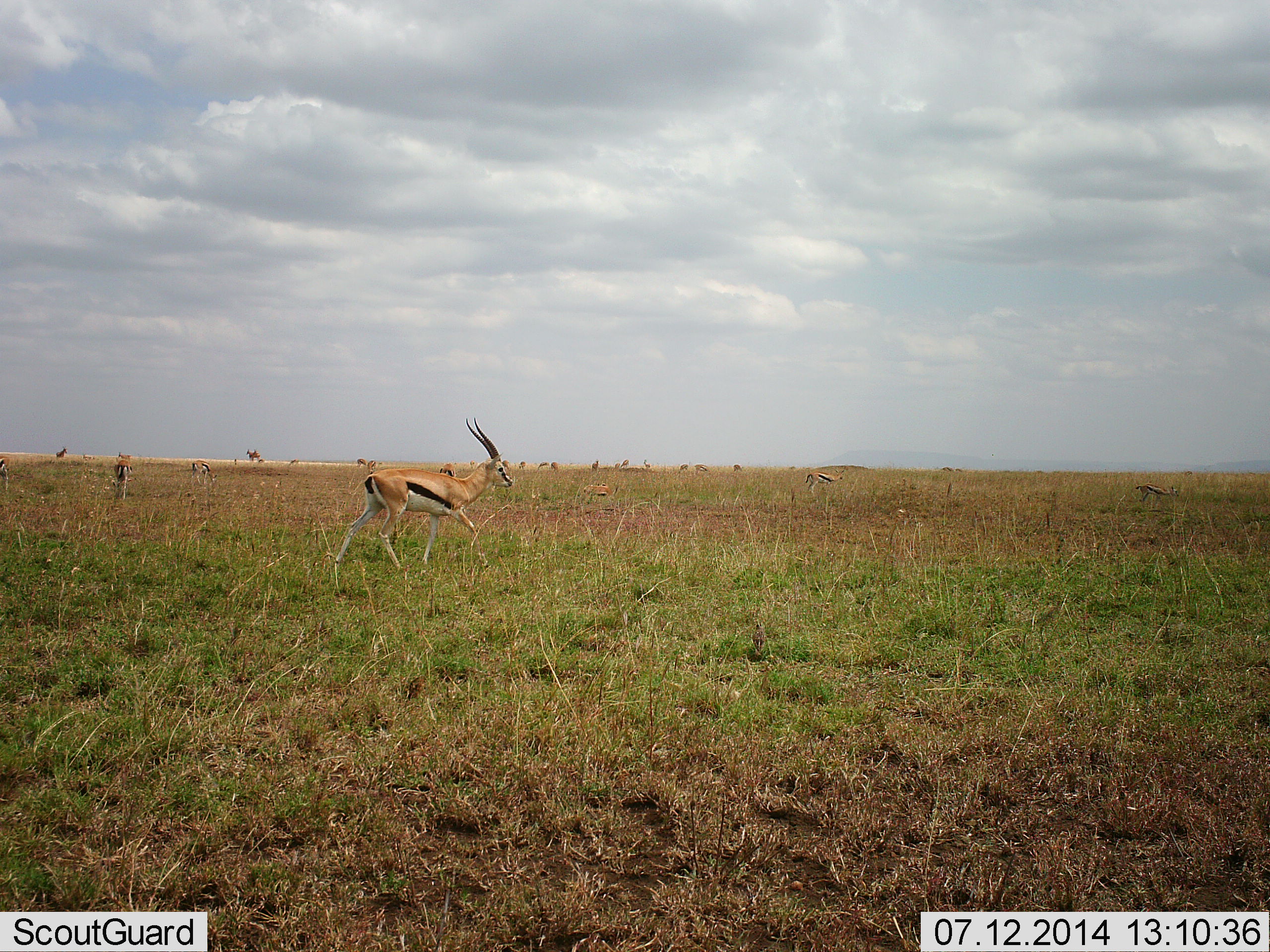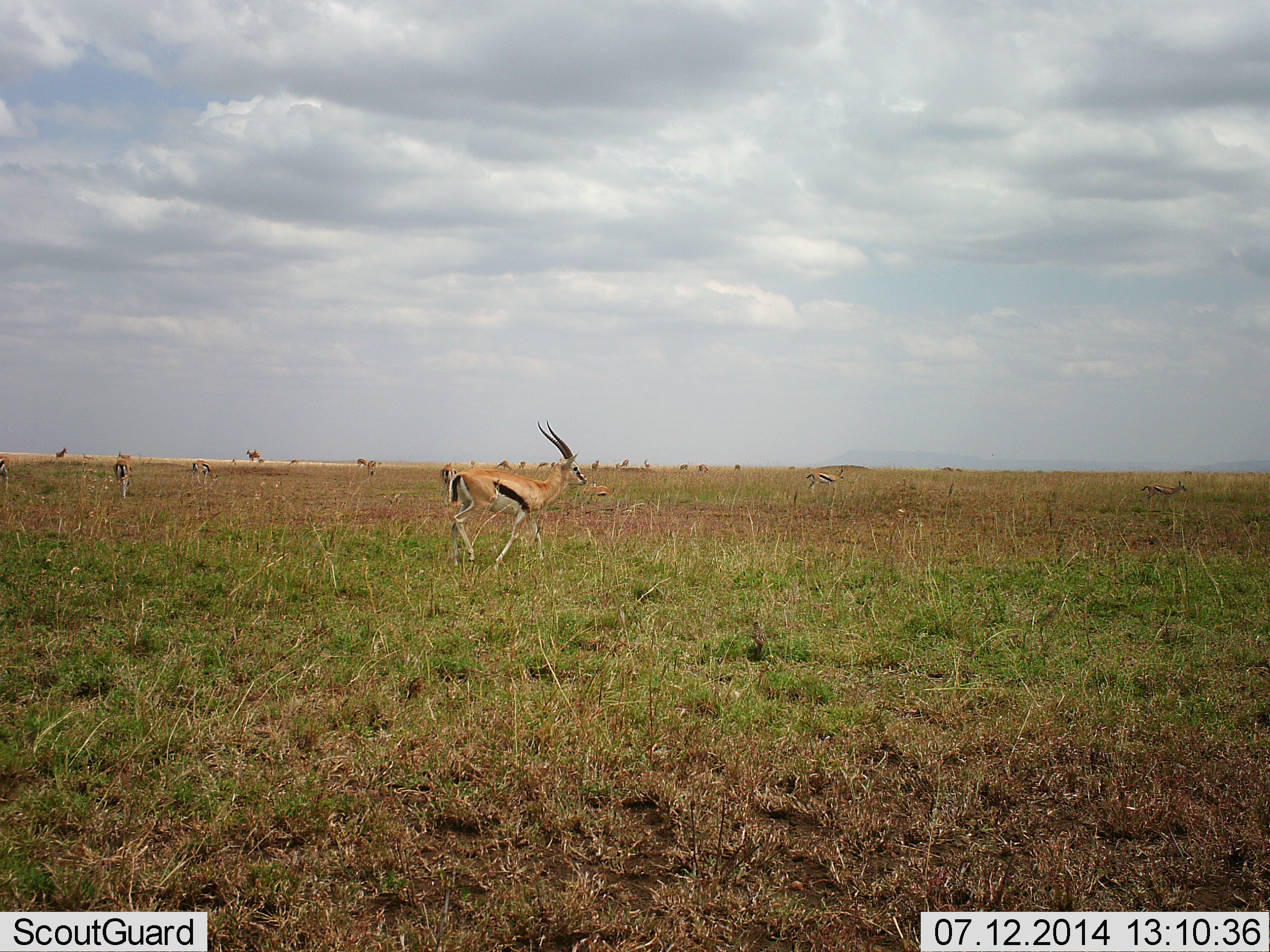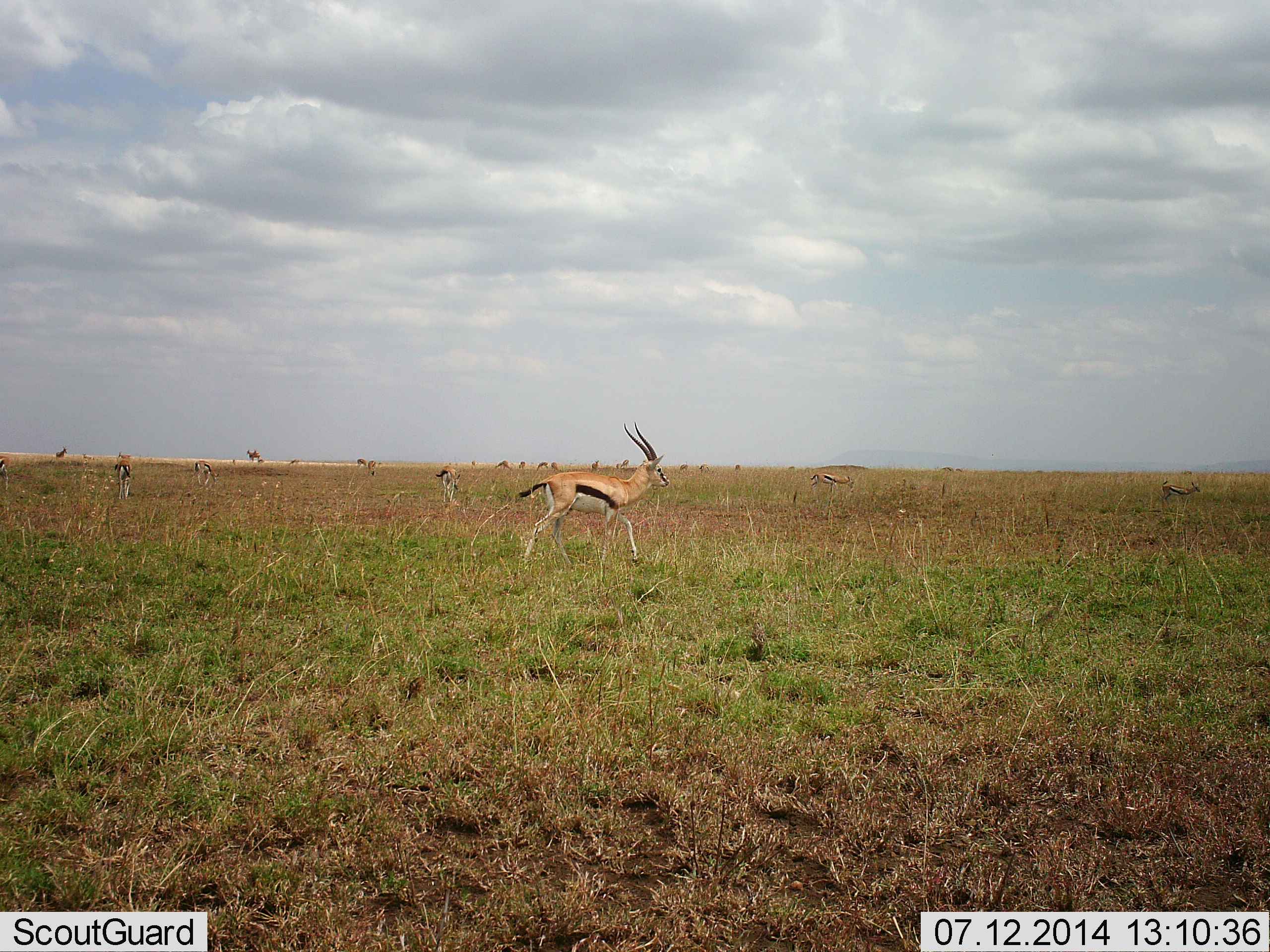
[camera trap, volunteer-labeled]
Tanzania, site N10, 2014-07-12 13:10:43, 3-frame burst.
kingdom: Animalia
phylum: Chordata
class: Mammalia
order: Artiodactyla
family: Bovidae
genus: Eudorcas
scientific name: Eudorcas thomsonii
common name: thomson's gazelle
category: gazellethomsons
Gazellethomsons (thomson's gazelle) (Eudorcas thomsonii), count 6. Behavior (volunteer vote fractions): standing 40%, resting 0%, moving 70%, interacting 0%. Young present (vote fraction): 0%. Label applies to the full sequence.